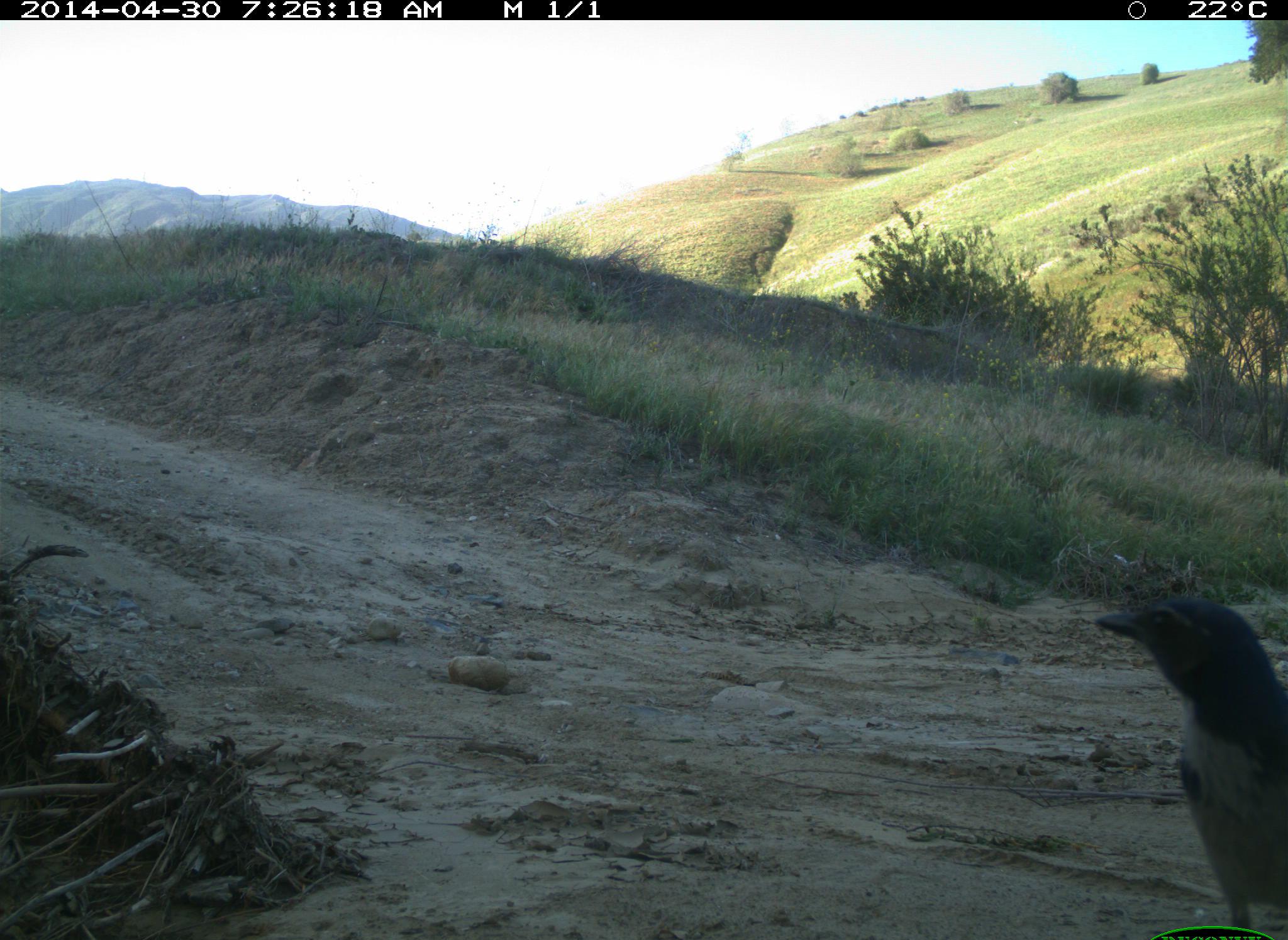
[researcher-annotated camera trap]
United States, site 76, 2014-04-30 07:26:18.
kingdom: Animalia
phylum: Chordata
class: Aves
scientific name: Aves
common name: bird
Bird (Aves).